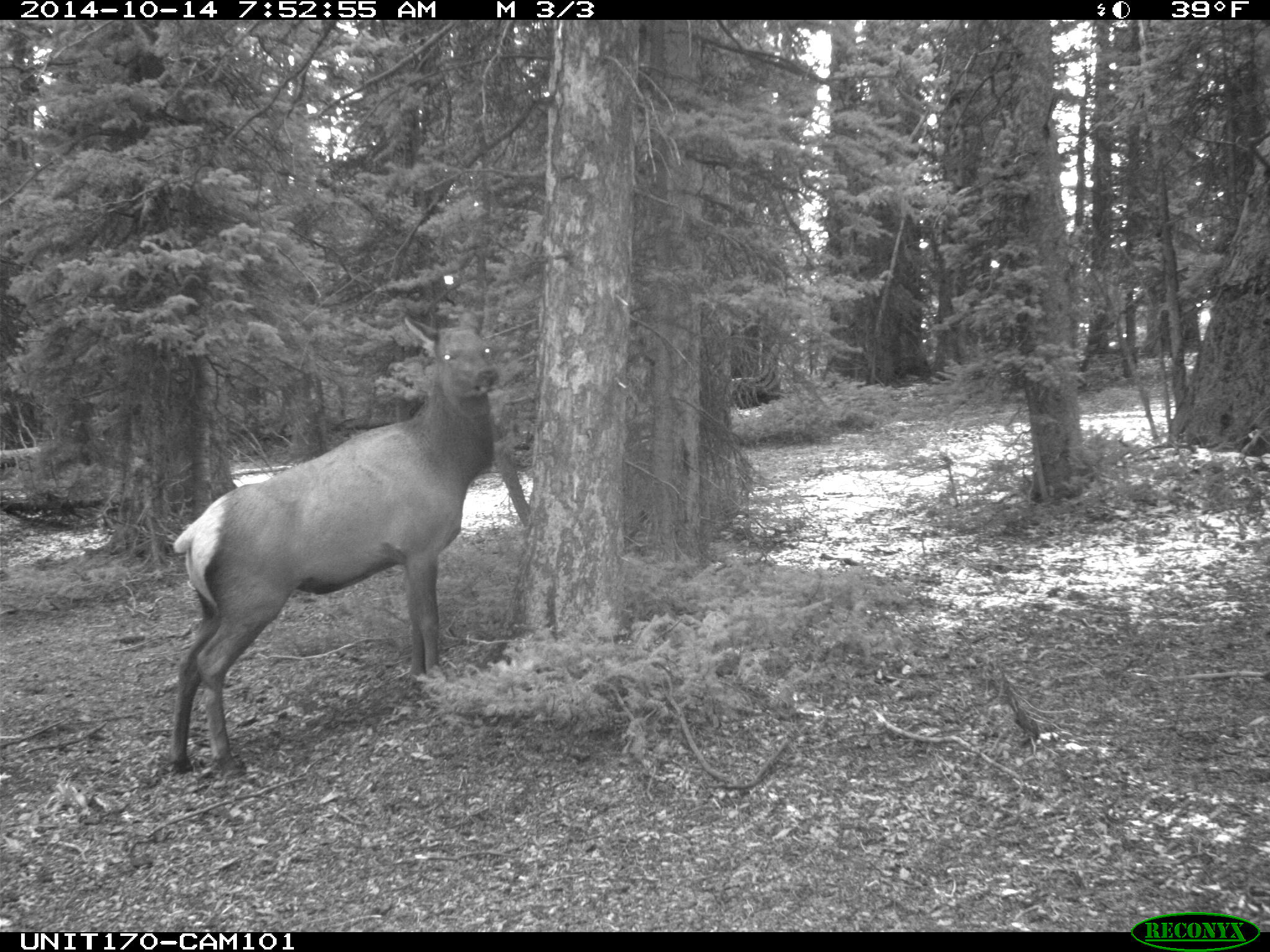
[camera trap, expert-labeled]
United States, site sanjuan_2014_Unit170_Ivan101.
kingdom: Animalia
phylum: Chordata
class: Mammalia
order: Artiodactyla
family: Cervidae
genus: Cervus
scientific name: Cervus elaphus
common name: red deer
Cervus elaphus (red deer).